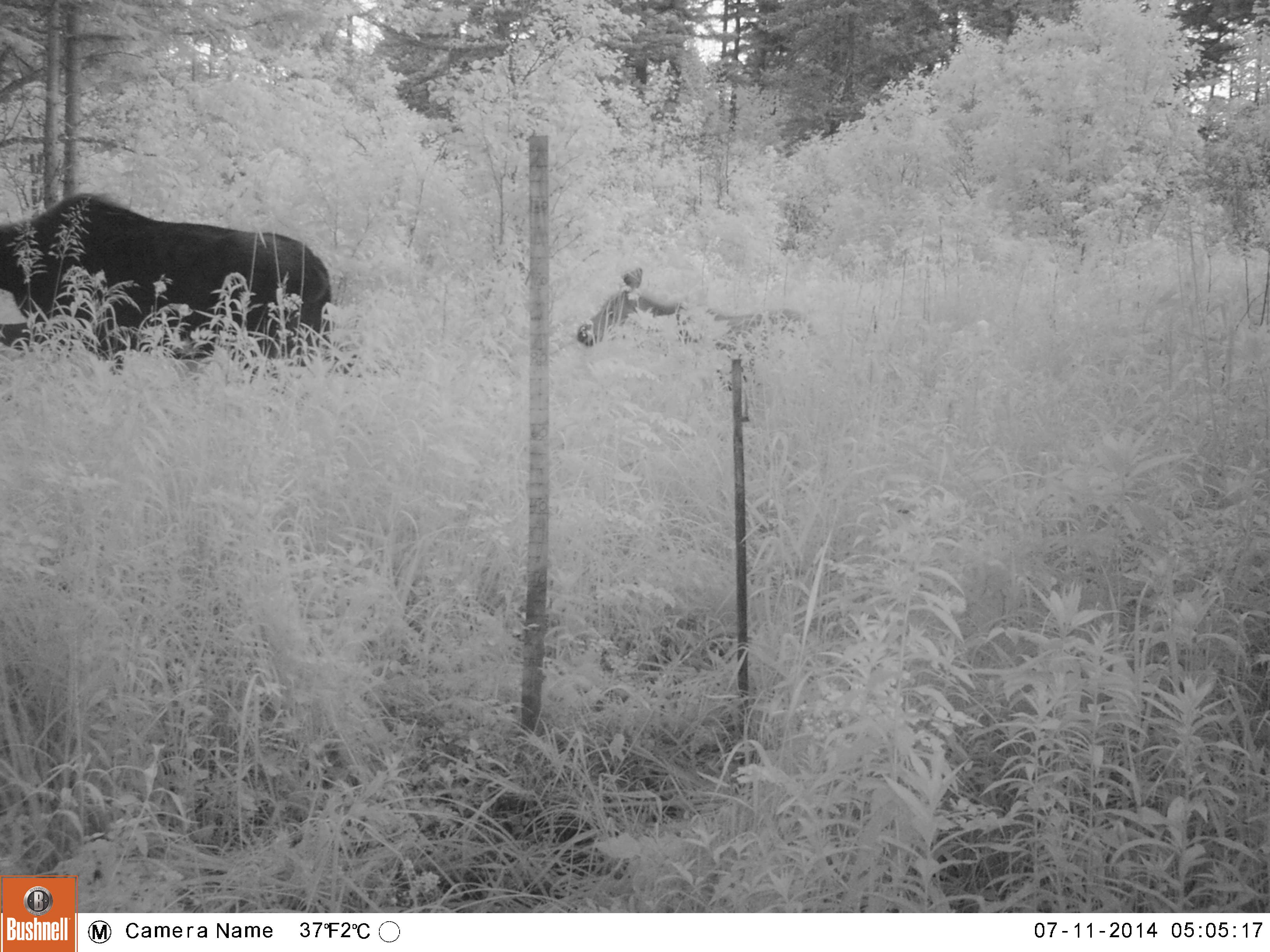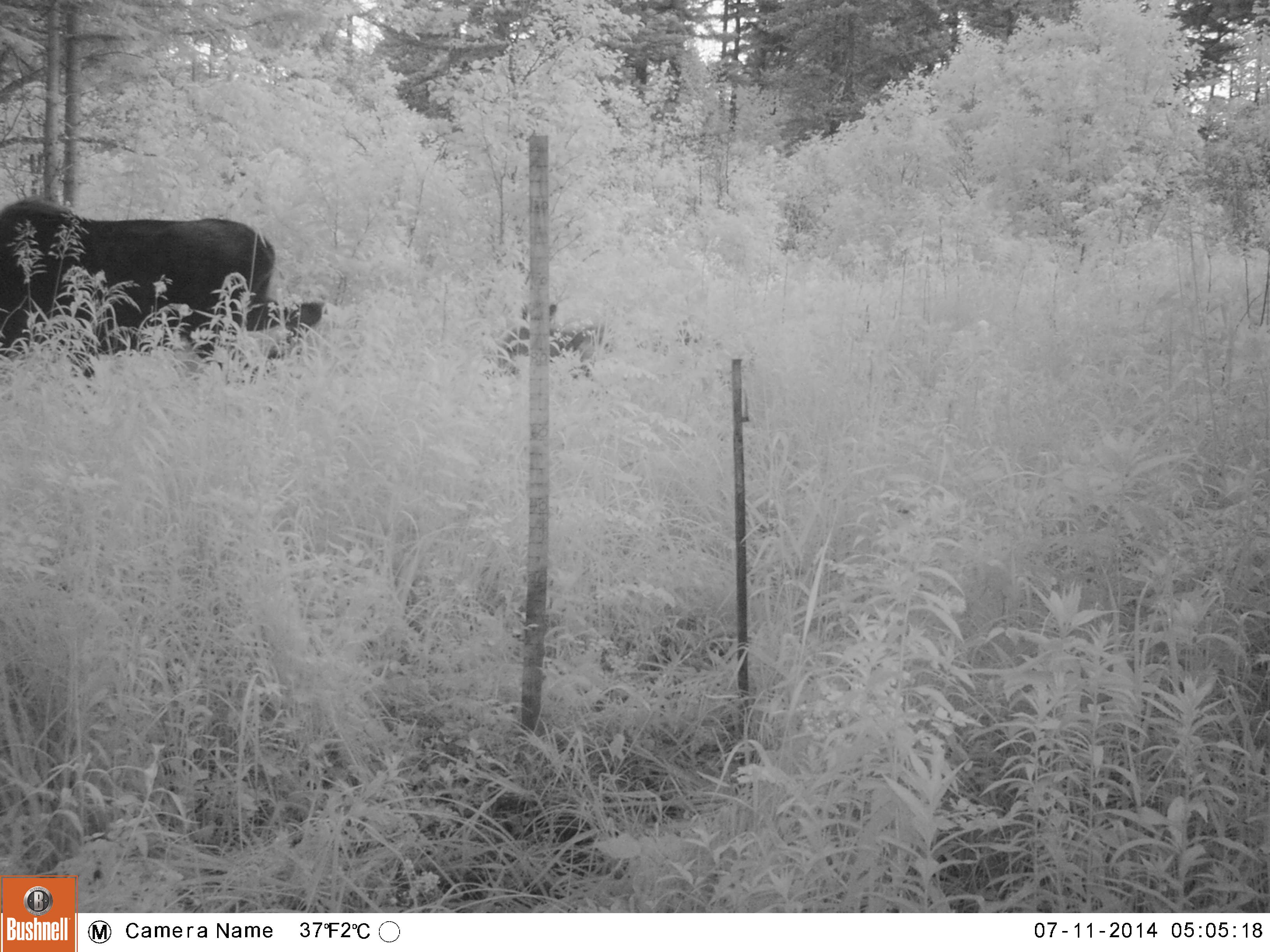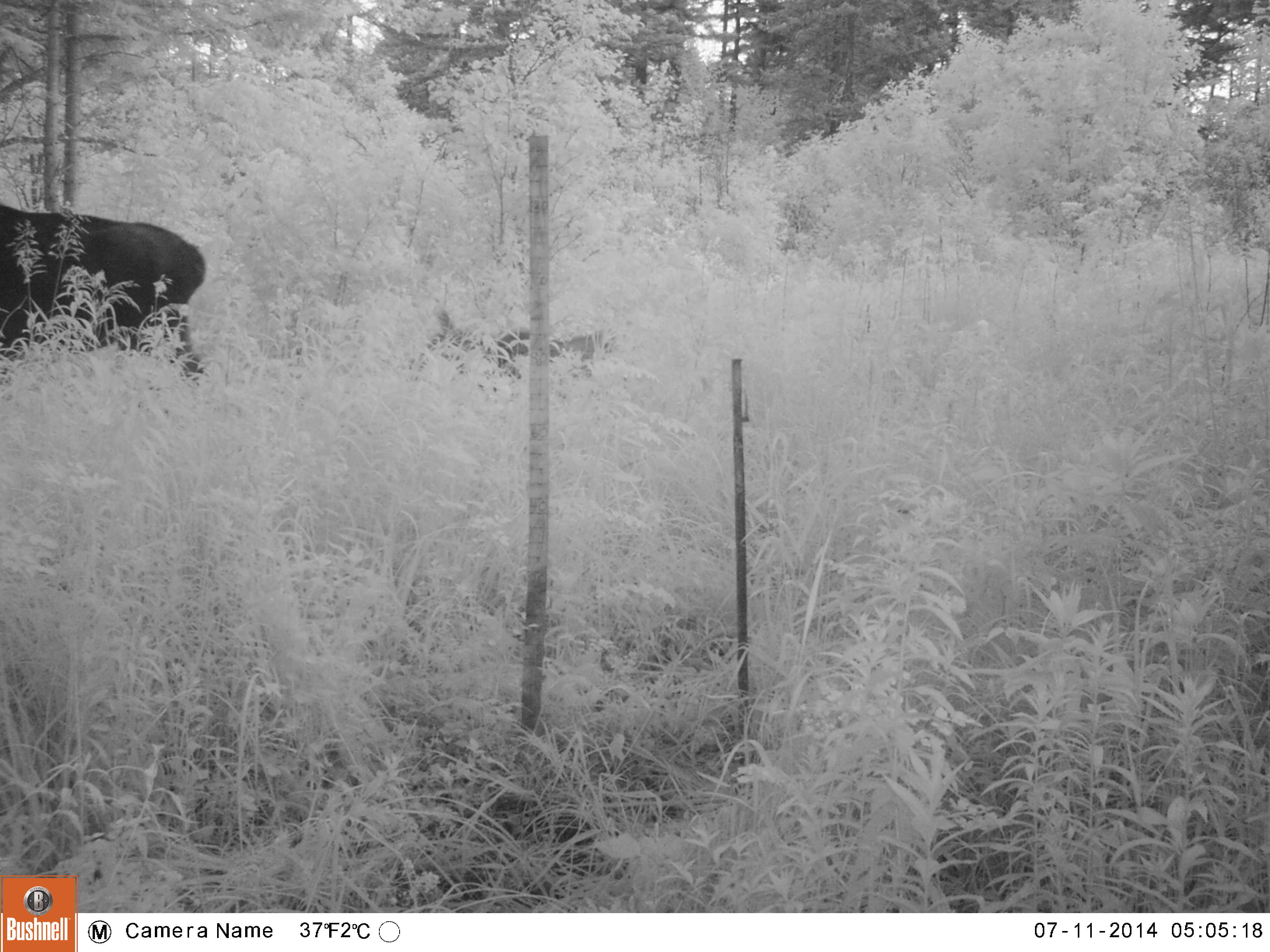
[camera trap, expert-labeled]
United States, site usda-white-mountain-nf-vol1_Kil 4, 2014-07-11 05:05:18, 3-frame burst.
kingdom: Animalia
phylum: Chordata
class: Mammalia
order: Artiodactyla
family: Cervidae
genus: Alces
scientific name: Alces alces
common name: moose